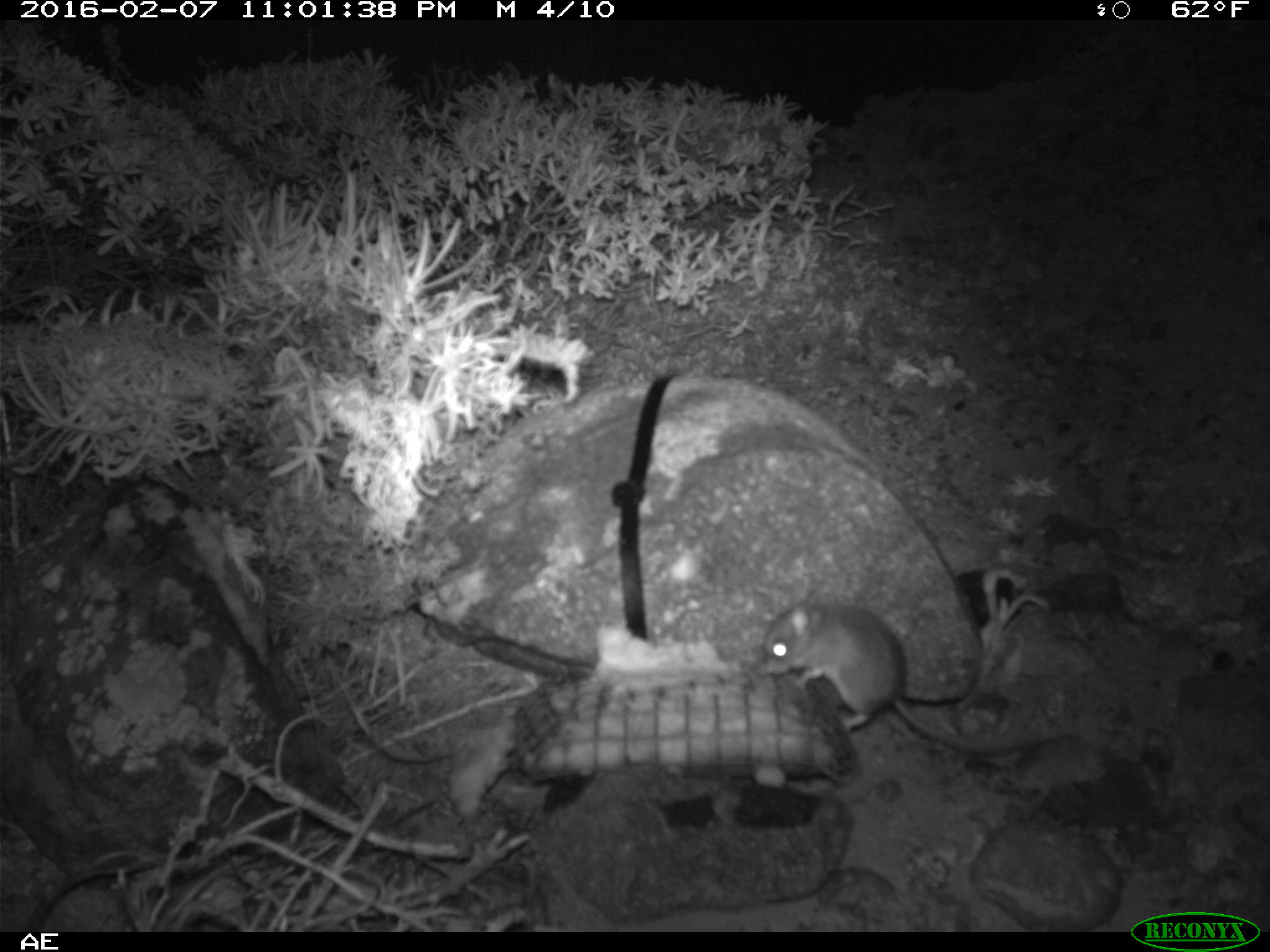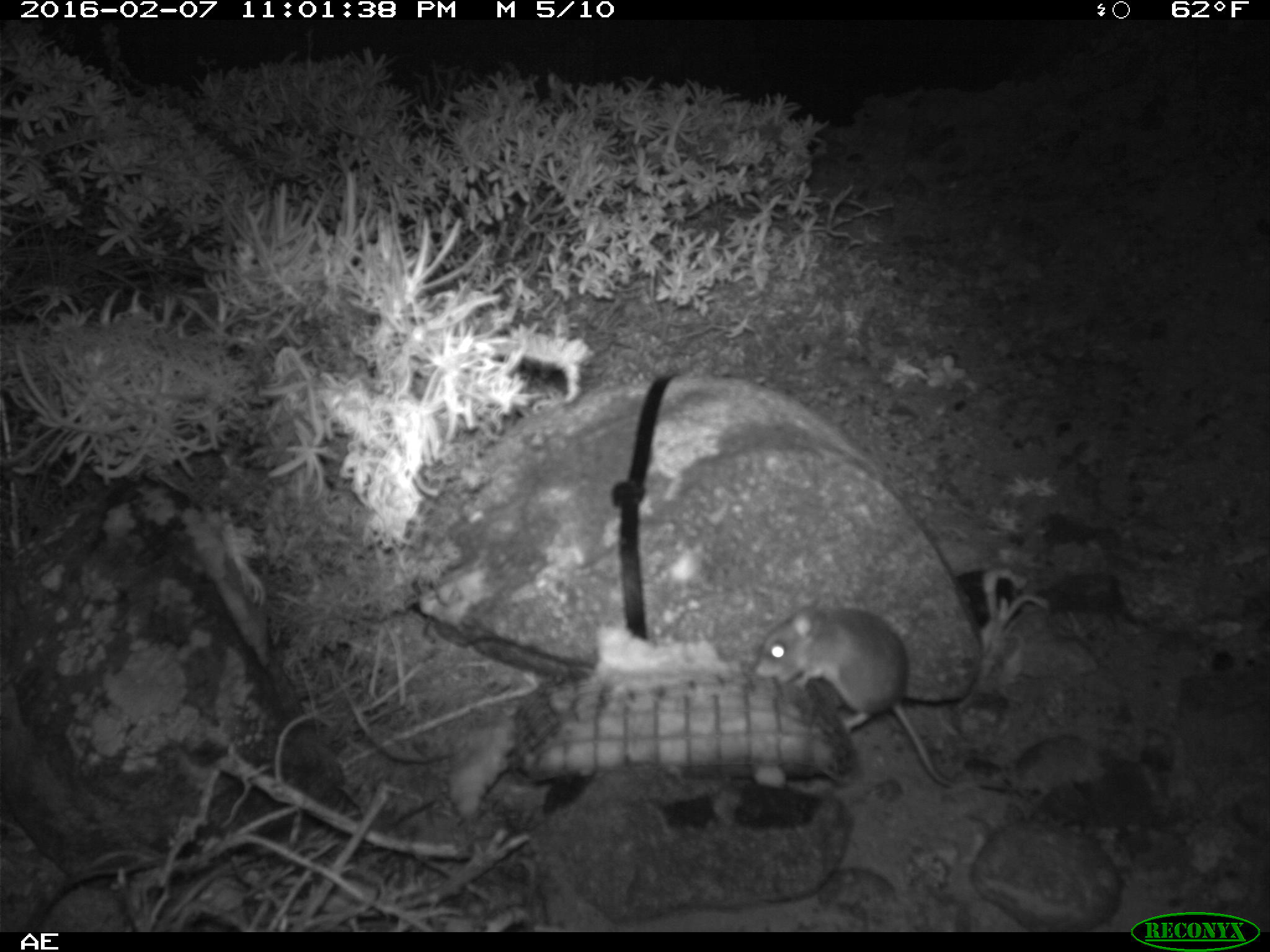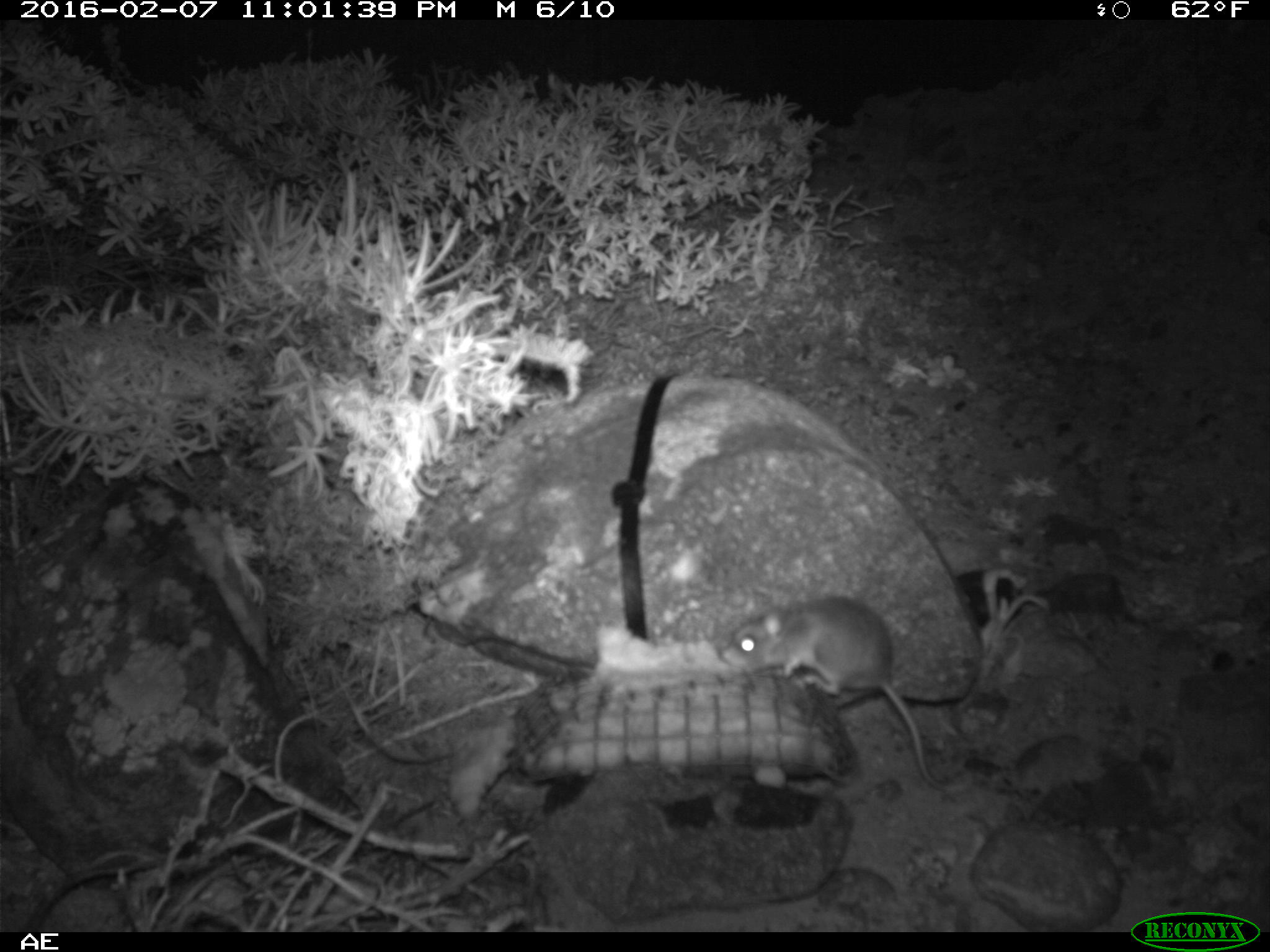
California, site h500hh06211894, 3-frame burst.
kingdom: Animalia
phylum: Chordata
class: Mammalia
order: Rodentia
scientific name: Rodentia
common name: rodent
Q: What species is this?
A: Rodent (Rodentia).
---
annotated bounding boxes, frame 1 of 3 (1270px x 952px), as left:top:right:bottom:
rodent: 770:601:1077:772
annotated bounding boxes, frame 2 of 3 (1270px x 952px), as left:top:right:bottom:
rodent: 753:594:1003:789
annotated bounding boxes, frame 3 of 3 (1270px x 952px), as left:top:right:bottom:
rodent: 719:599:947:790